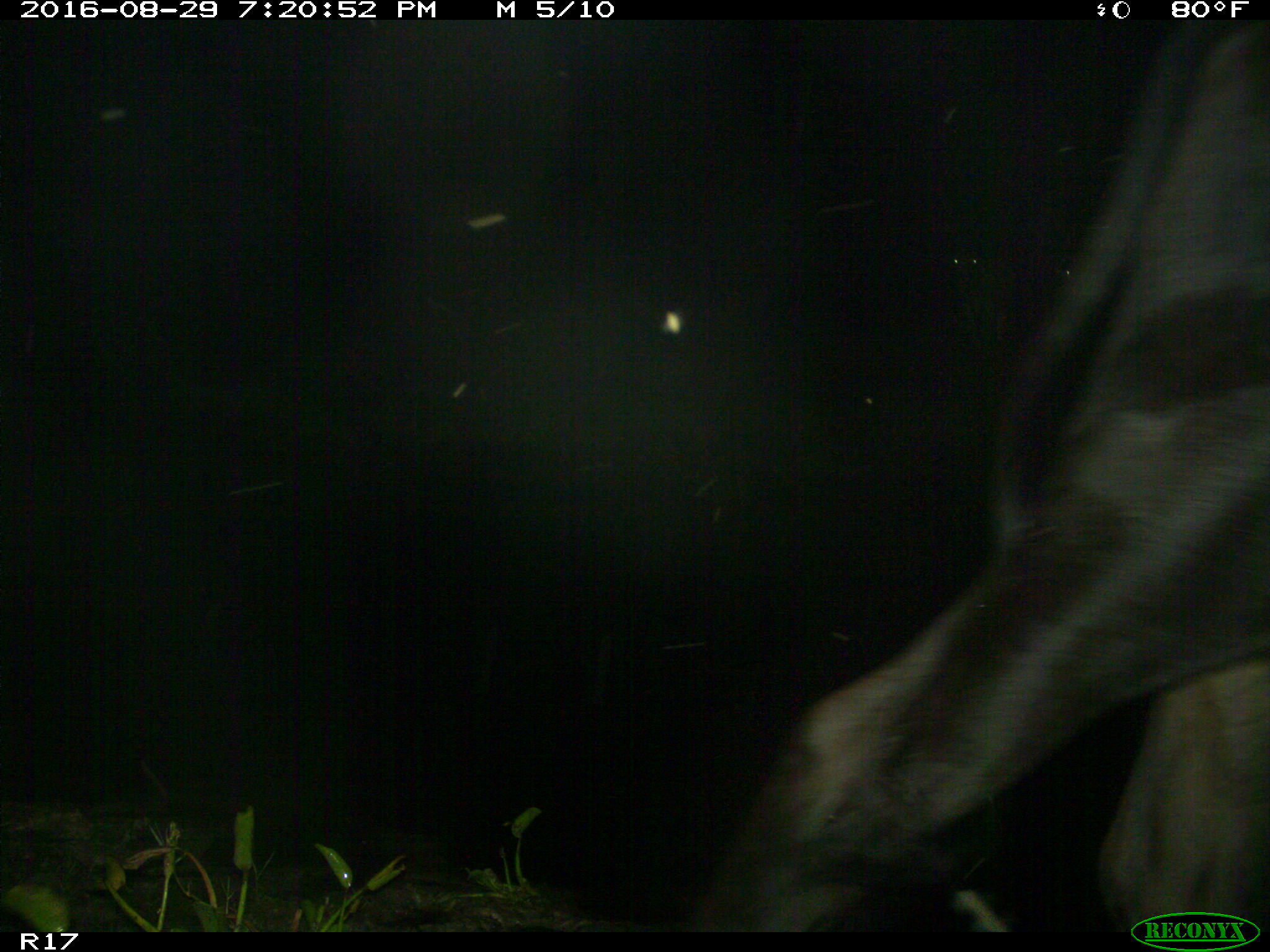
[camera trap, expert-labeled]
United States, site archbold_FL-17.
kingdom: Animalia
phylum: Chordata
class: Mammalia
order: Artiodactyla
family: Bovidae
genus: Bos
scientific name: Bos taurus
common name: domestic cow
Bos taurus (domestic cow).